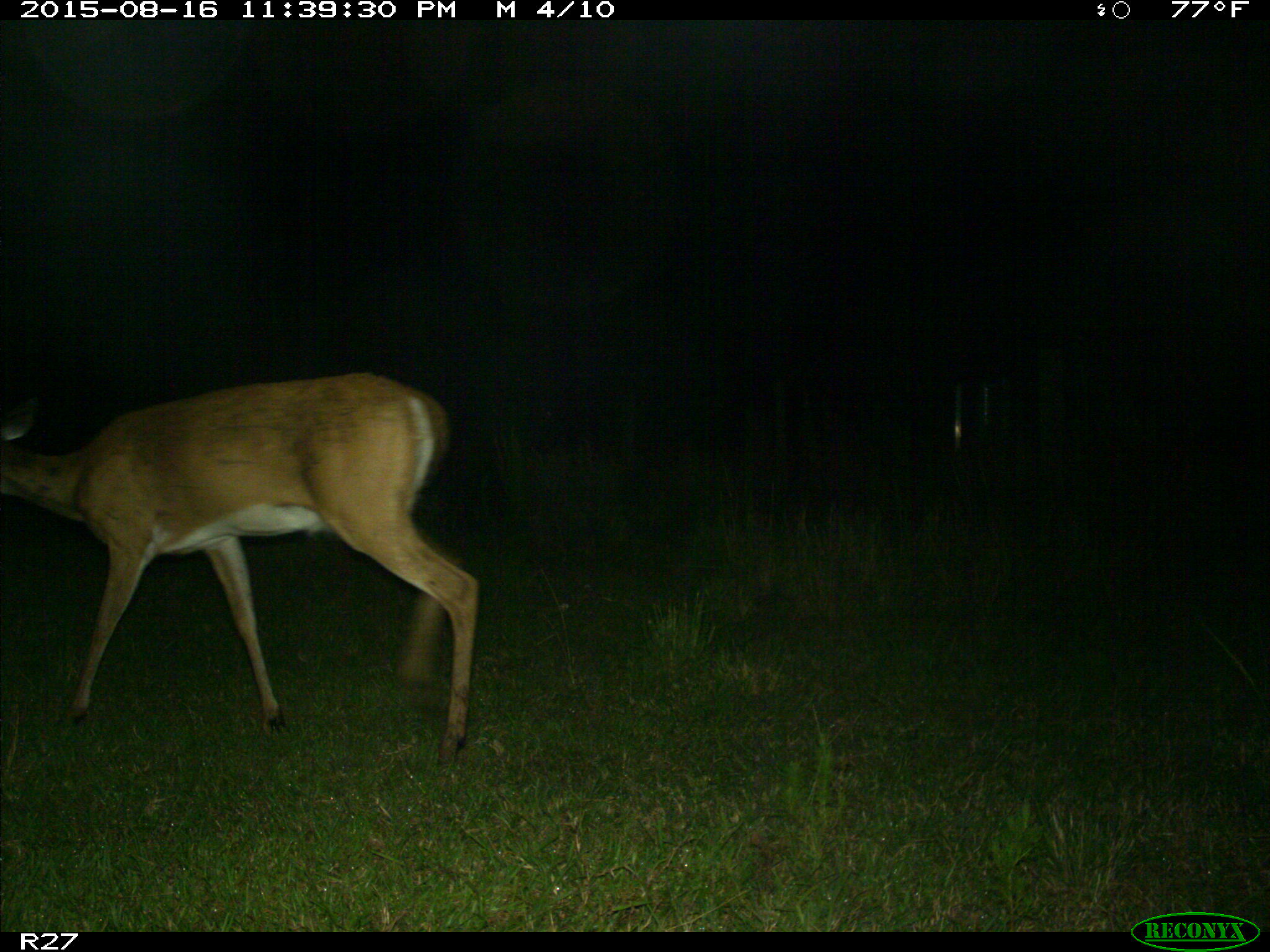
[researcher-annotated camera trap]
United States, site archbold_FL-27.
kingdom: Animalia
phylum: Chordata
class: Mammalia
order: Artiodactyla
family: Cervidae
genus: Odocoileus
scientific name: Odocoileus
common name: deer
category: unidentified deer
Unidentified deer (deer) (Odocoileus).